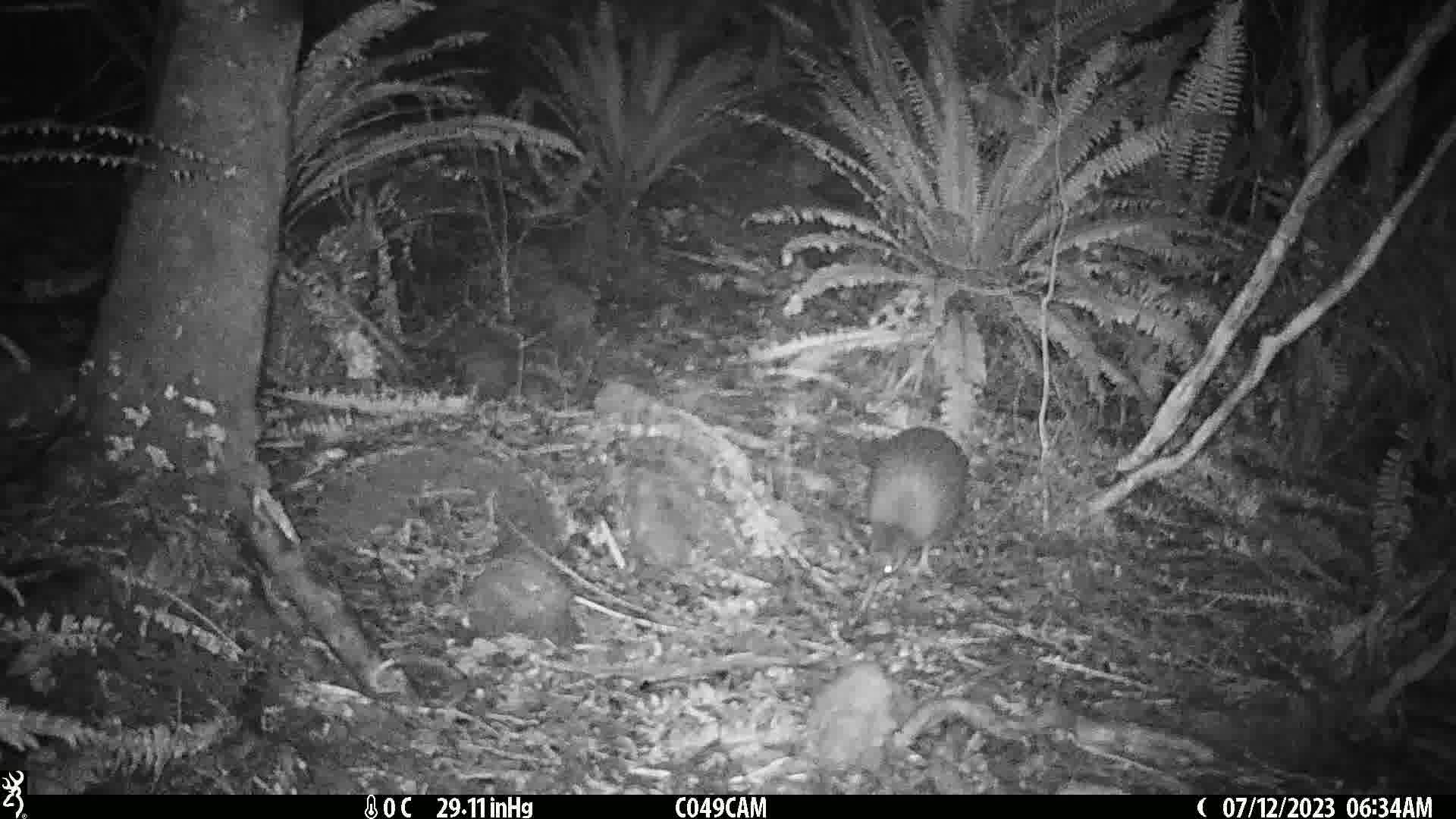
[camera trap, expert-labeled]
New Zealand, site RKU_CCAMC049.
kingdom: Animalia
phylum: Chordata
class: Aves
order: Apterygiformes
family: Apterygidae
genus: Apteryx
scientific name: Apteryx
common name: kiwi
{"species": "kiwi (Apteryx)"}